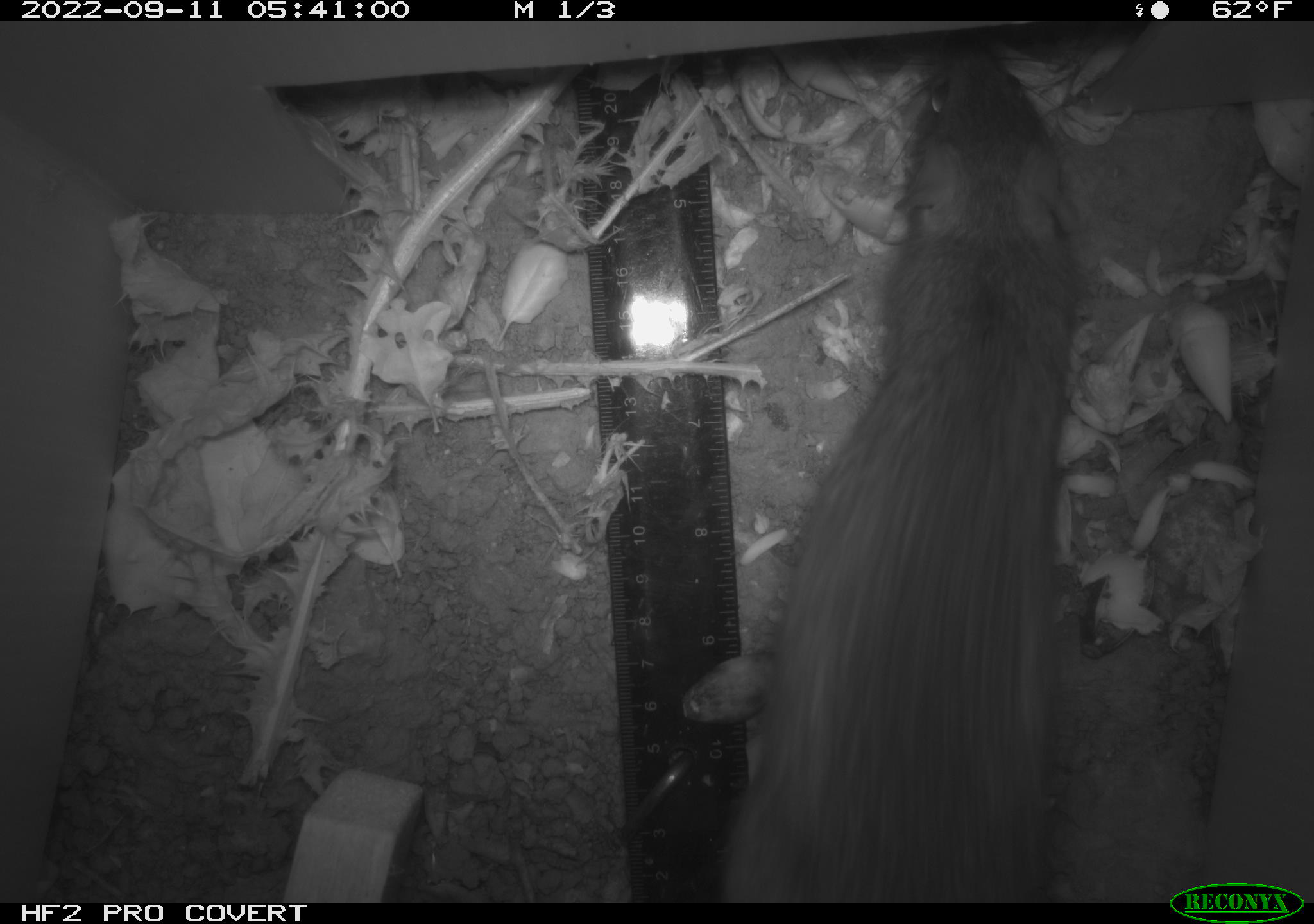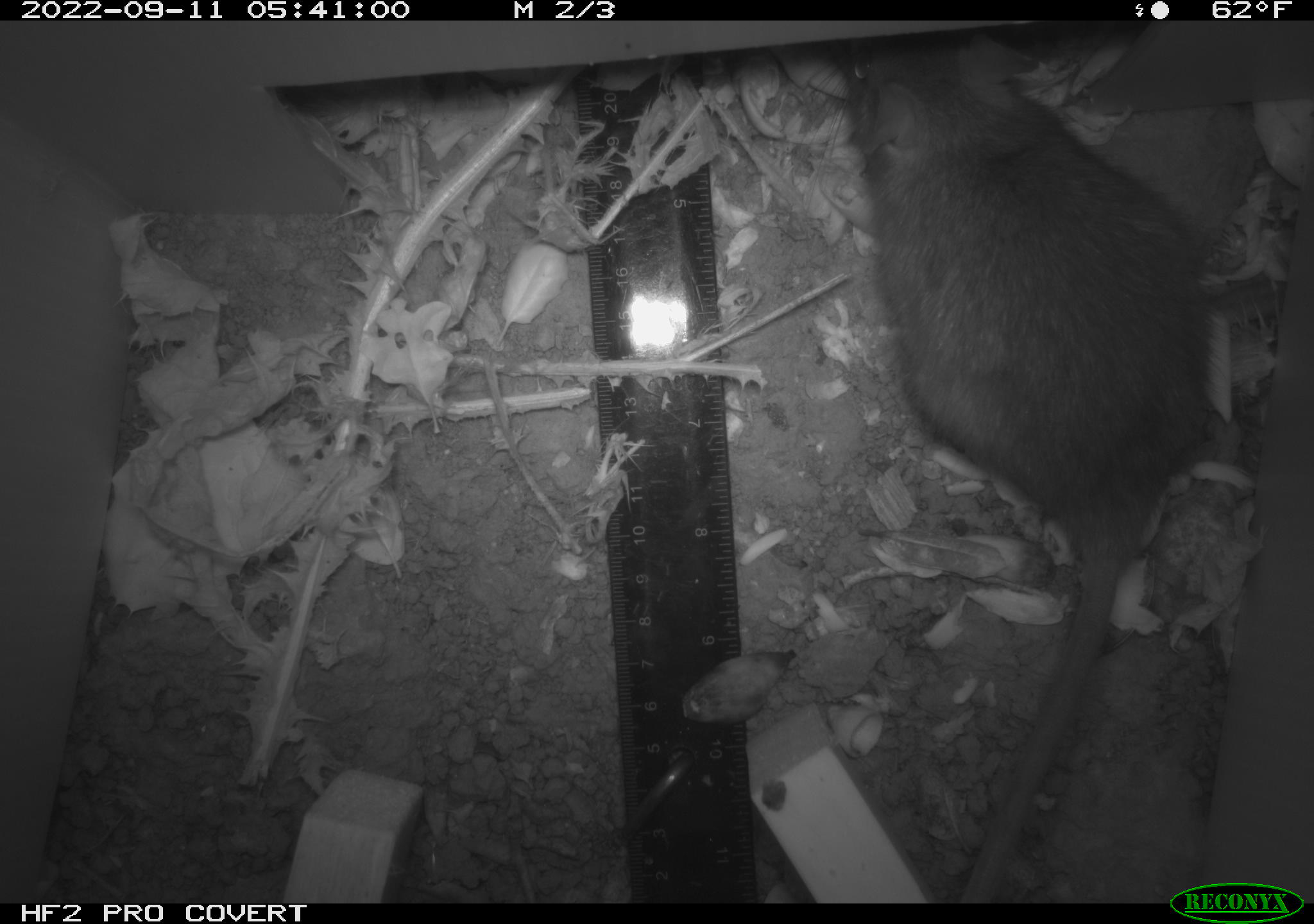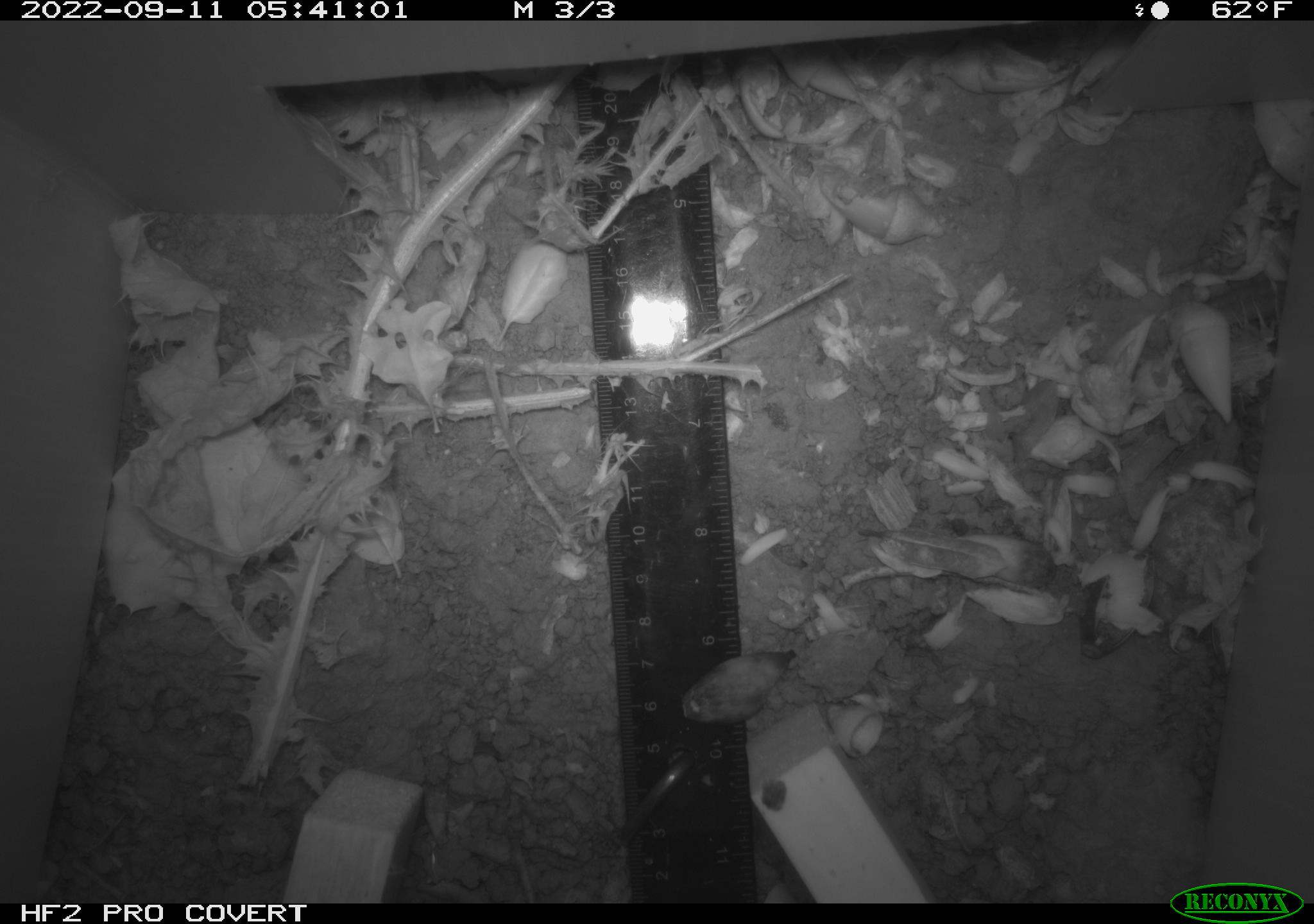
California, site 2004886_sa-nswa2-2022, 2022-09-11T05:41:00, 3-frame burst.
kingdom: Animalia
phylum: Chordata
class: Mammalia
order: Rodentia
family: Muridae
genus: Rattus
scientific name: Rattus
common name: rat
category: rattus species